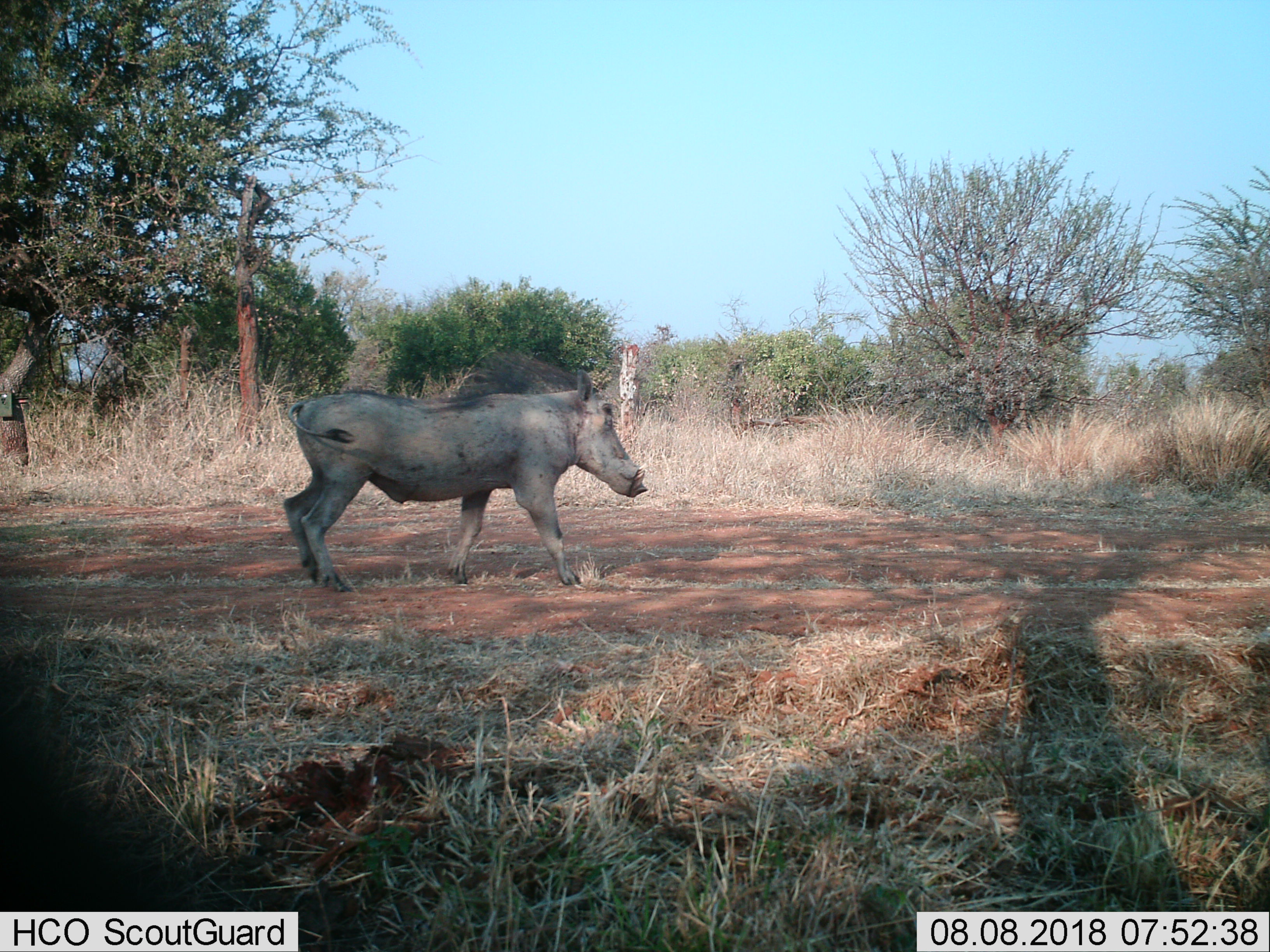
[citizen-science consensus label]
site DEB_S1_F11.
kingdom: Animalia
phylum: Chordata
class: Mammalia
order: Artiodactyla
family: Suidae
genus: Phacochoerus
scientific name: Phacochoerus africanus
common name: warthog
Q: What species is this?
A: Warthog (Phacochoerus africanus).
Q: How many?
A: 1.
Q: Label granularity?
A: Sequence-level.